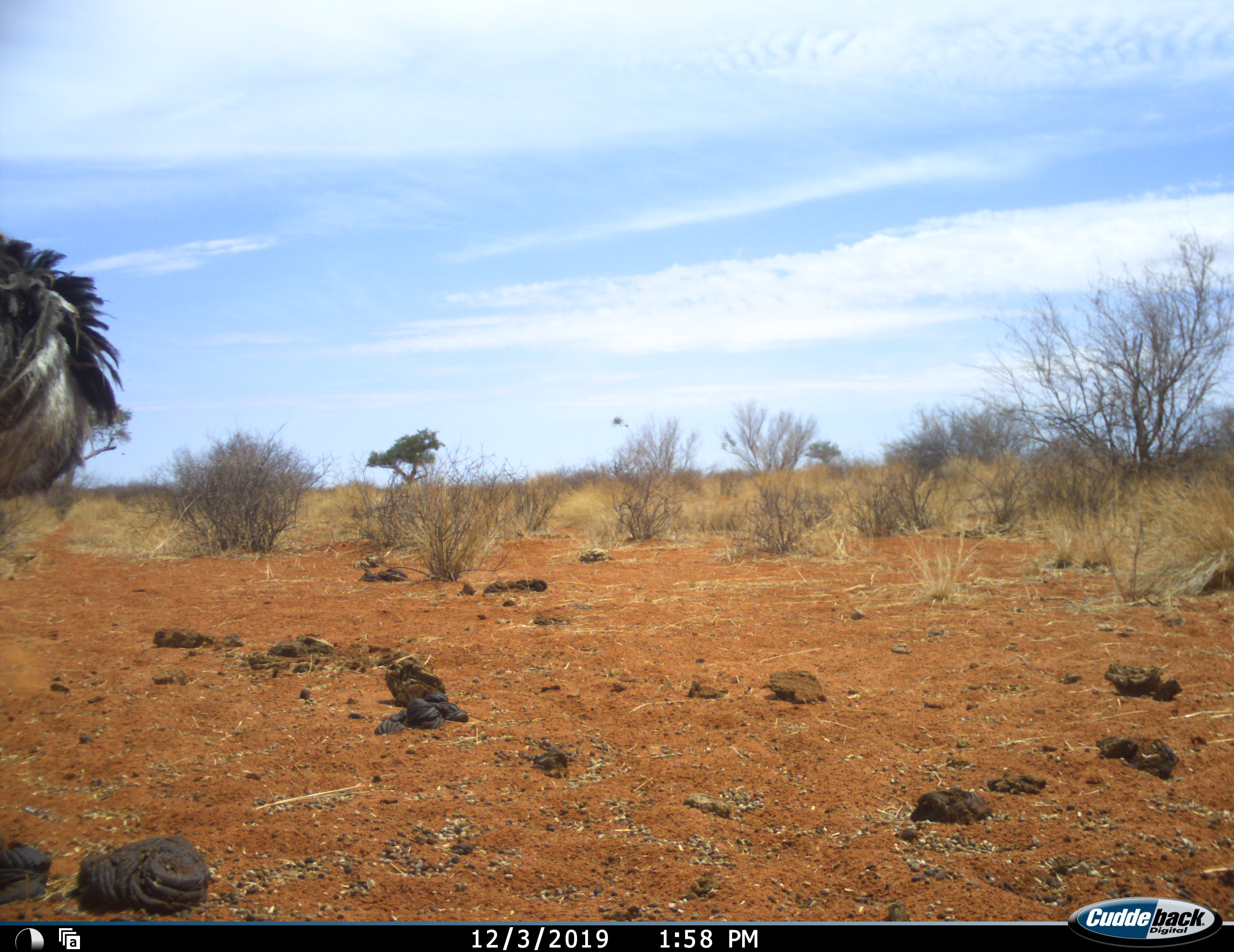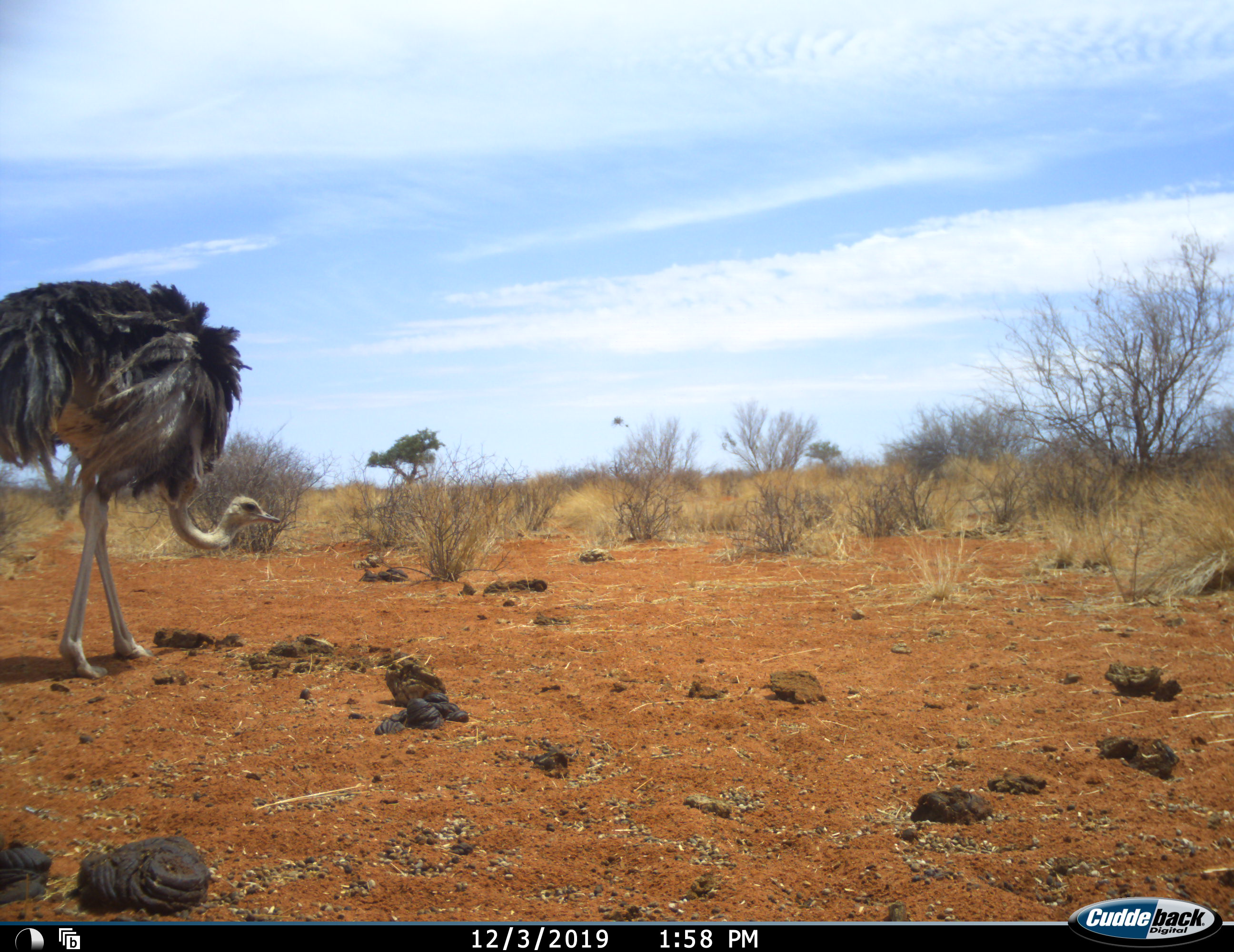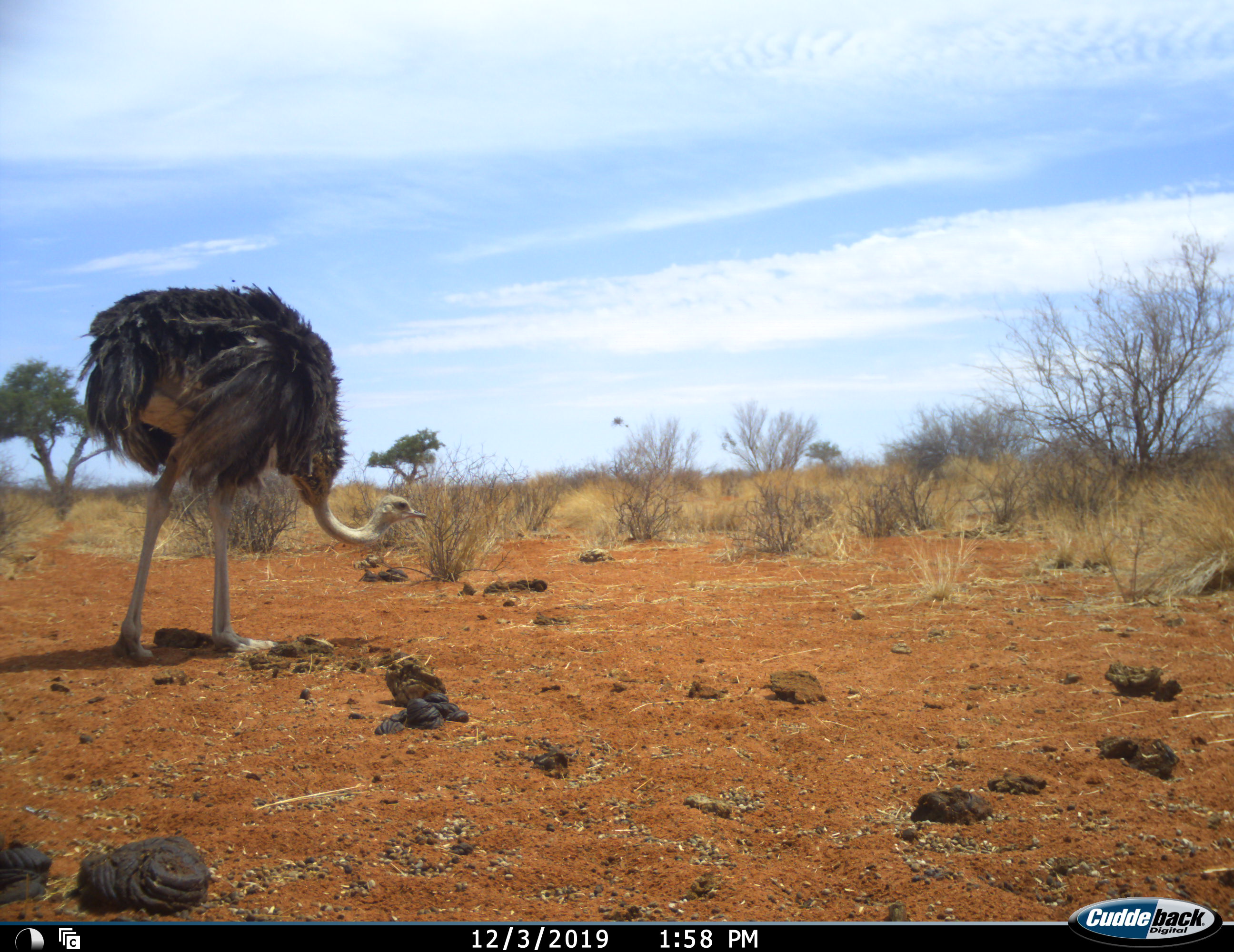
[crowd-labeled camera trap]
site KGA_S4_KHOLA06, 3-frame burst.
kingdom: Animalia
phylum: Chordata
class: Aves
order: Struthioniformes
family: Struthionidae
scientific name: Struthionidae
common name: ostrich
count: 1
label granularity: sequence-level